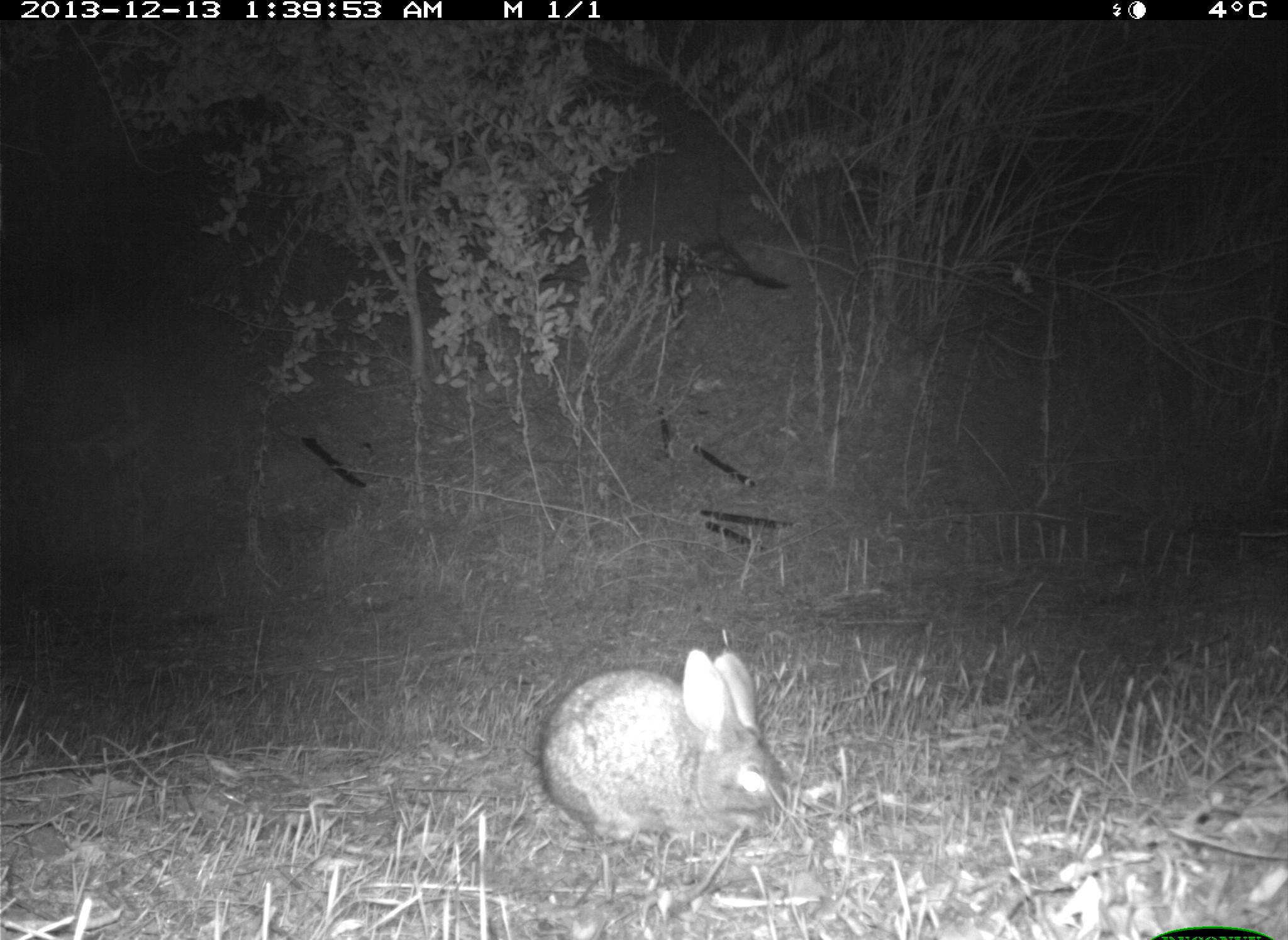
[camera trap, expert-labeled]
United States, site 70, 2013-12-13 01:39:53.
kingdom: Animalia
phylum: Chordata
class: Mammalia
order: Lagomorpha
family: Leporidae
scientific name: Leporidae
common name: rabbits and hares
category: rabbit